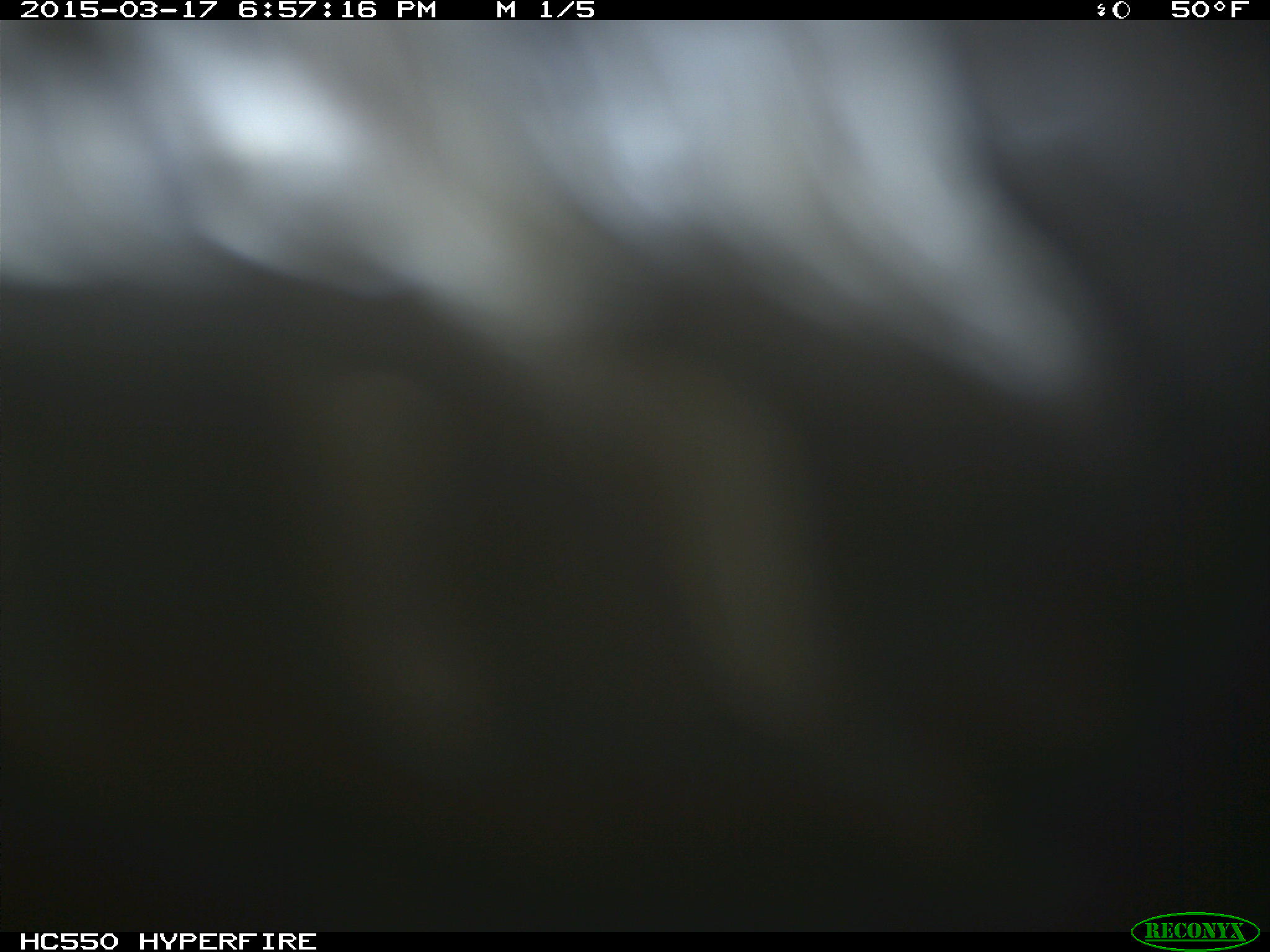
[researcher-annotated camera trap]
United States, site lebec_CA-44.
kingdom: Animalia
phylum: Chordata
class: Mammalia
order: Artiodactyla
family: Cervidae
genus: Cervus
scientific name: Cervus canadensis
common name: elk